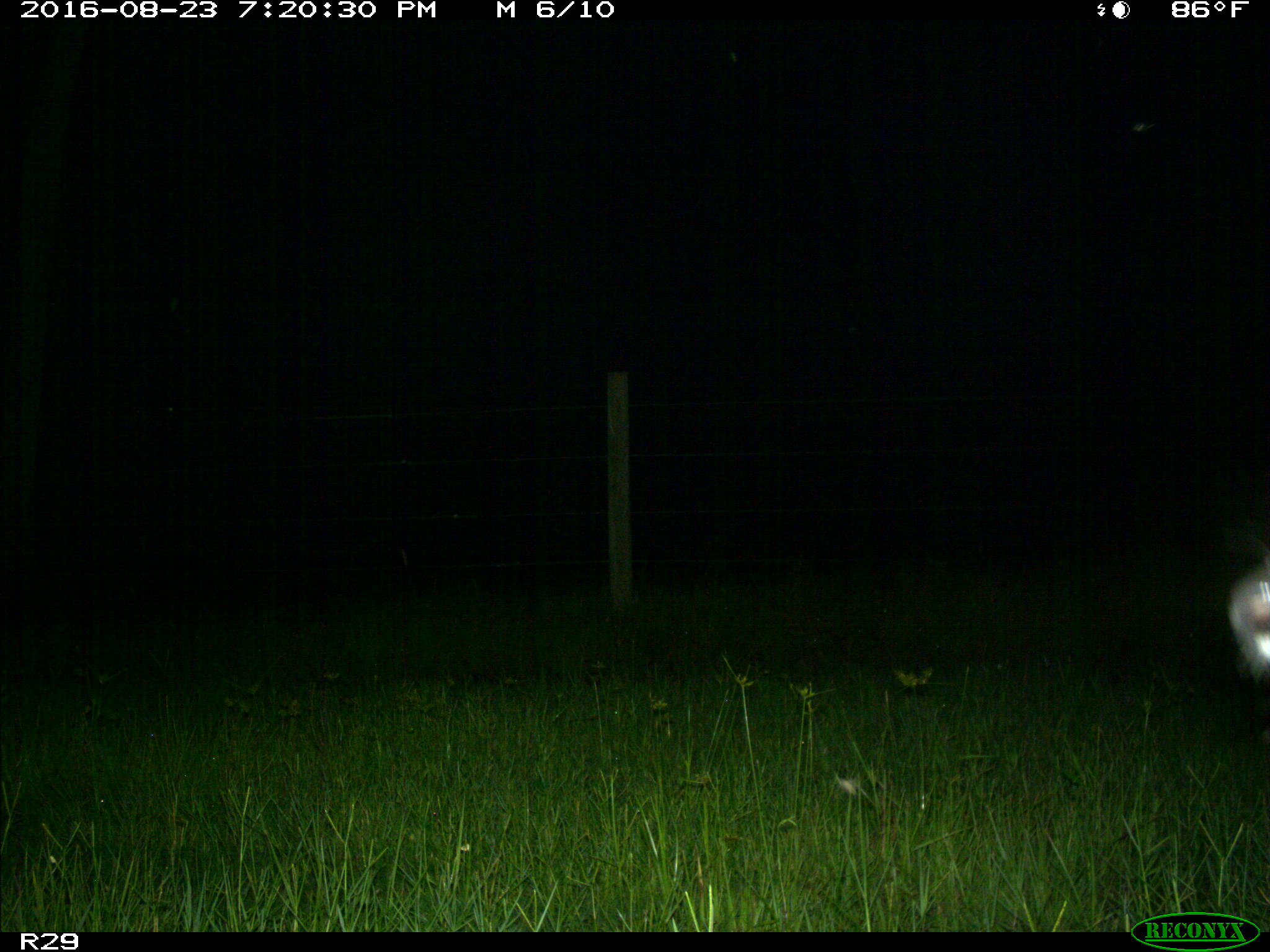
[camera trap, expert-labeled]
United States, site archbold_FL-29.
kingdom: Animalia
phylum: Chordata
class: Mammalia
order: Artiodactyla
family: Bovidae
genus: Bos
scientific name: Bos taurus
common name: domestic cow